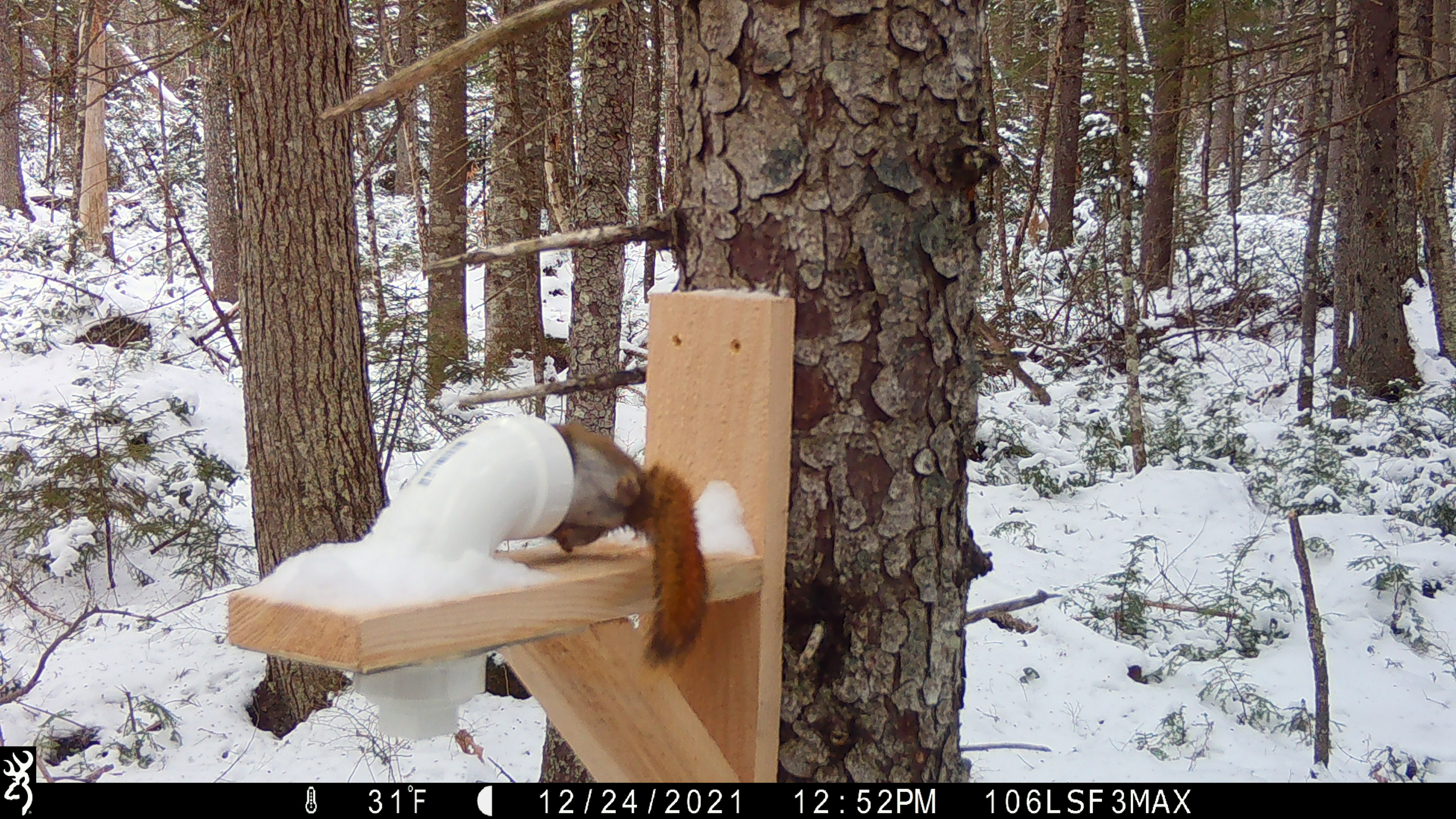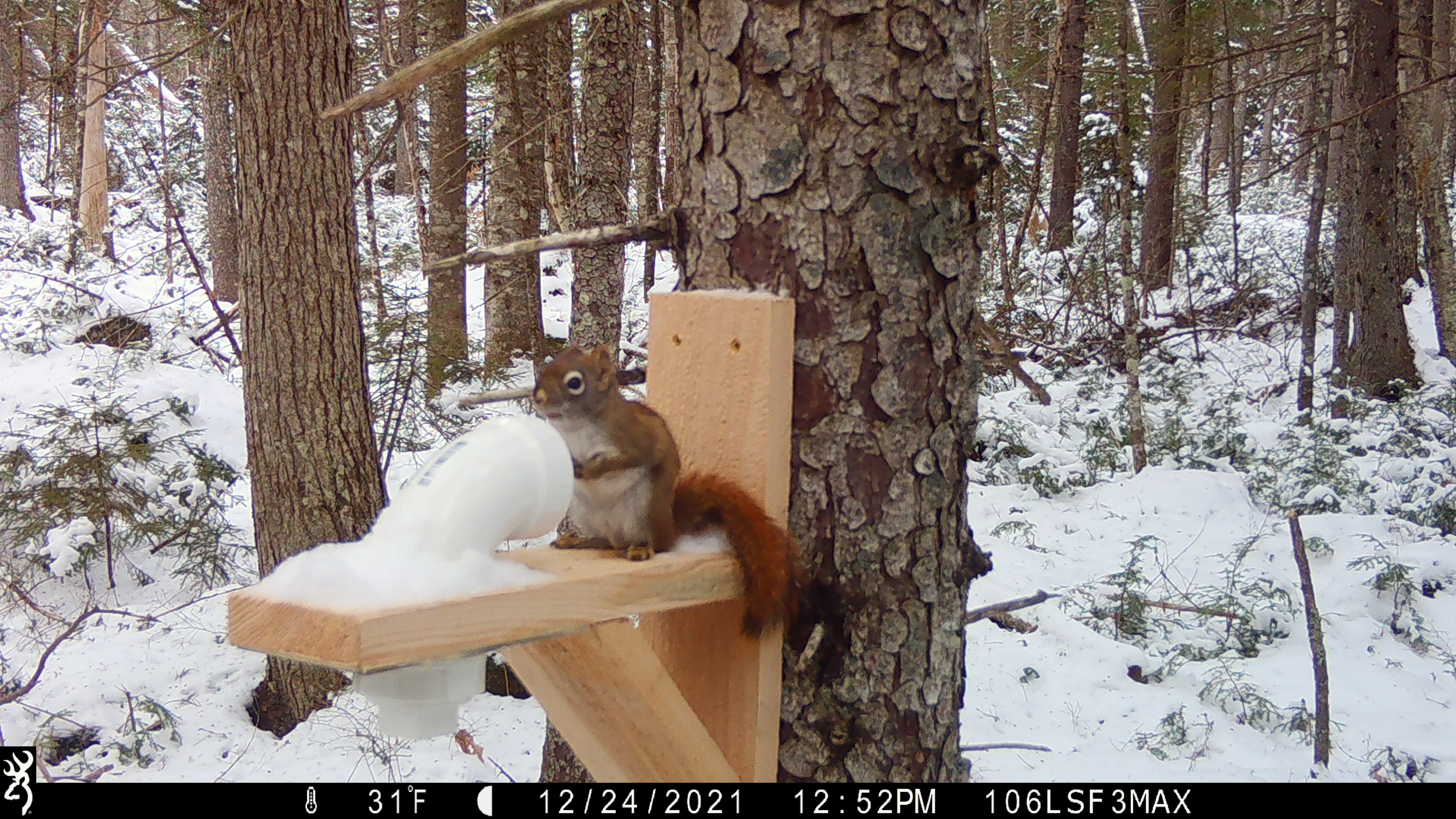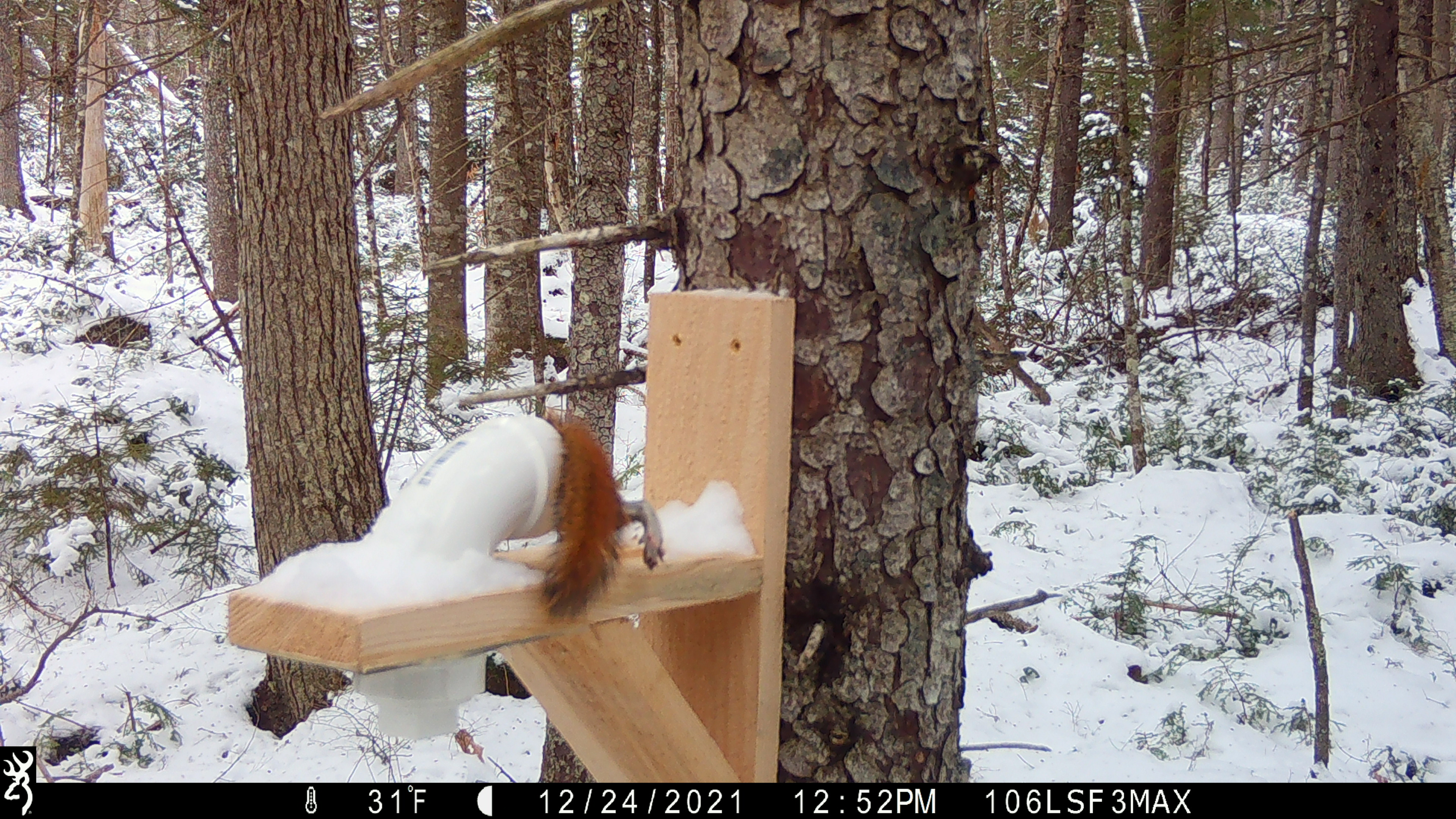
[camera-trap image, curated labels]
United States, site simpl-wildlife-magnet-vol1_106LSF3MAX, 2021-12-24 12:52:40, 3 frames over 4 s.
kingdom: Animalia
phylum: Chordata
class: Mammalia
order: Rodentia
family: Sciuridae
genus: Tamiasciurus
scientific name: Tamiasciurus hudsonicus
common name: red squirrel